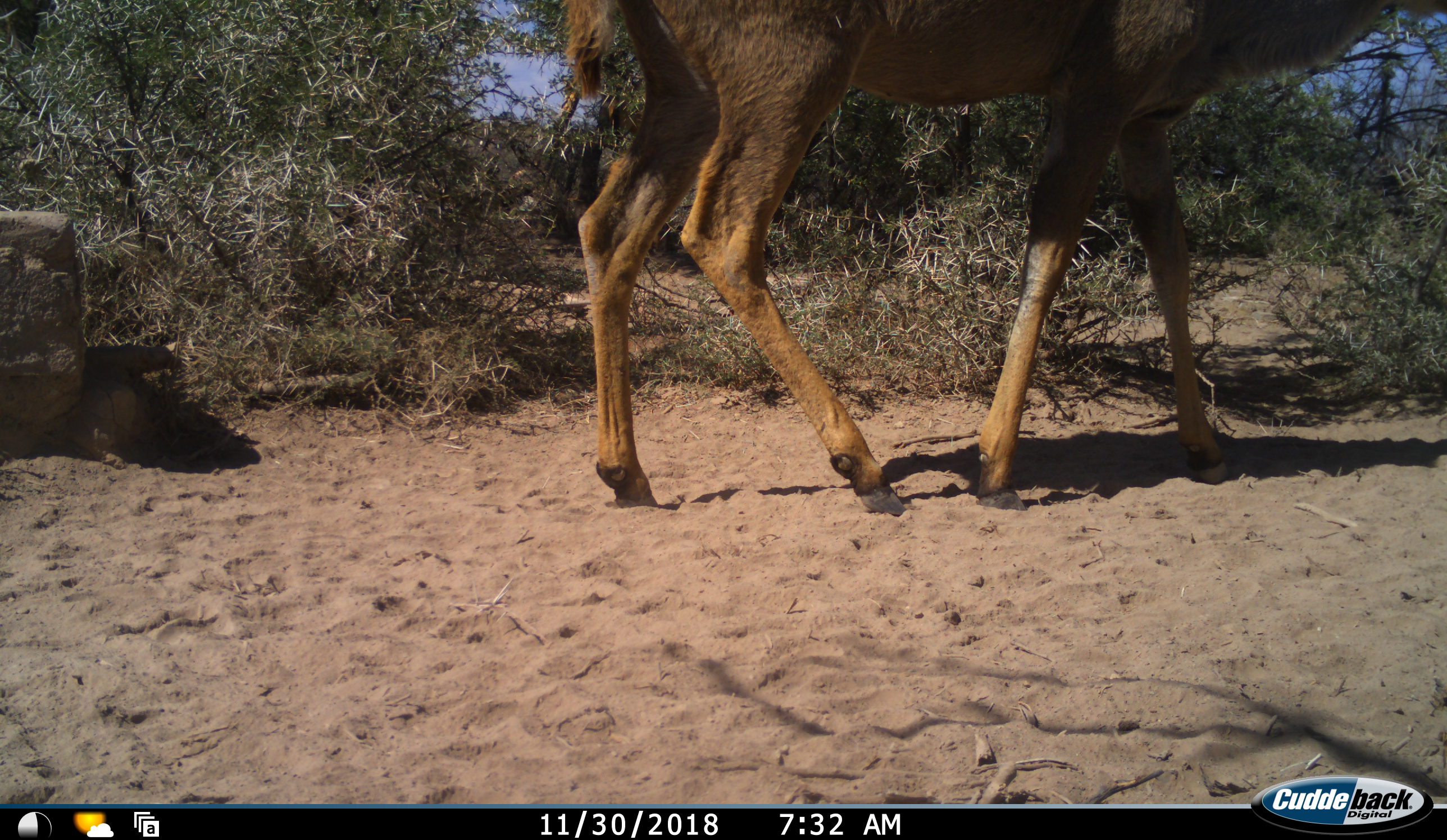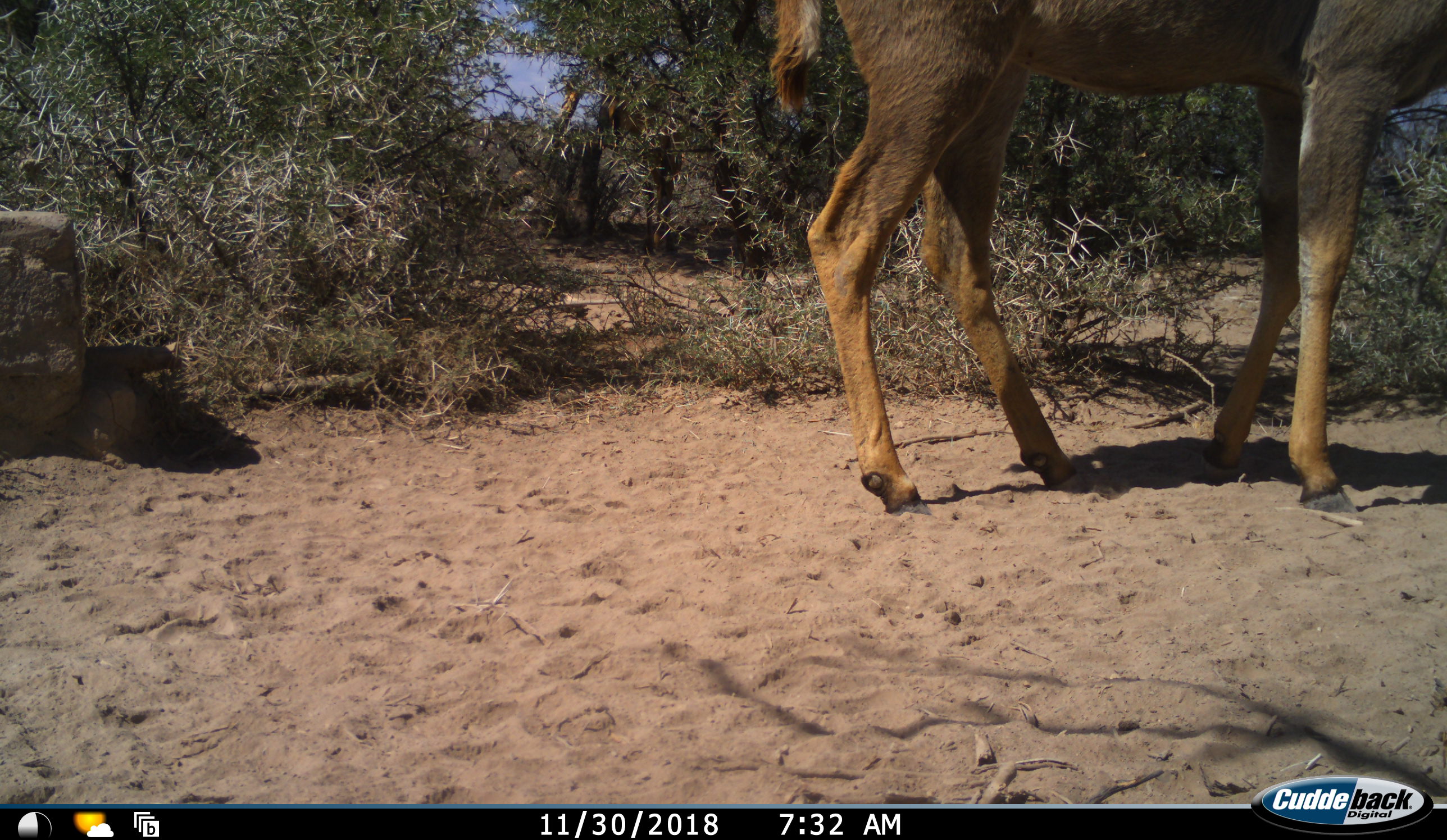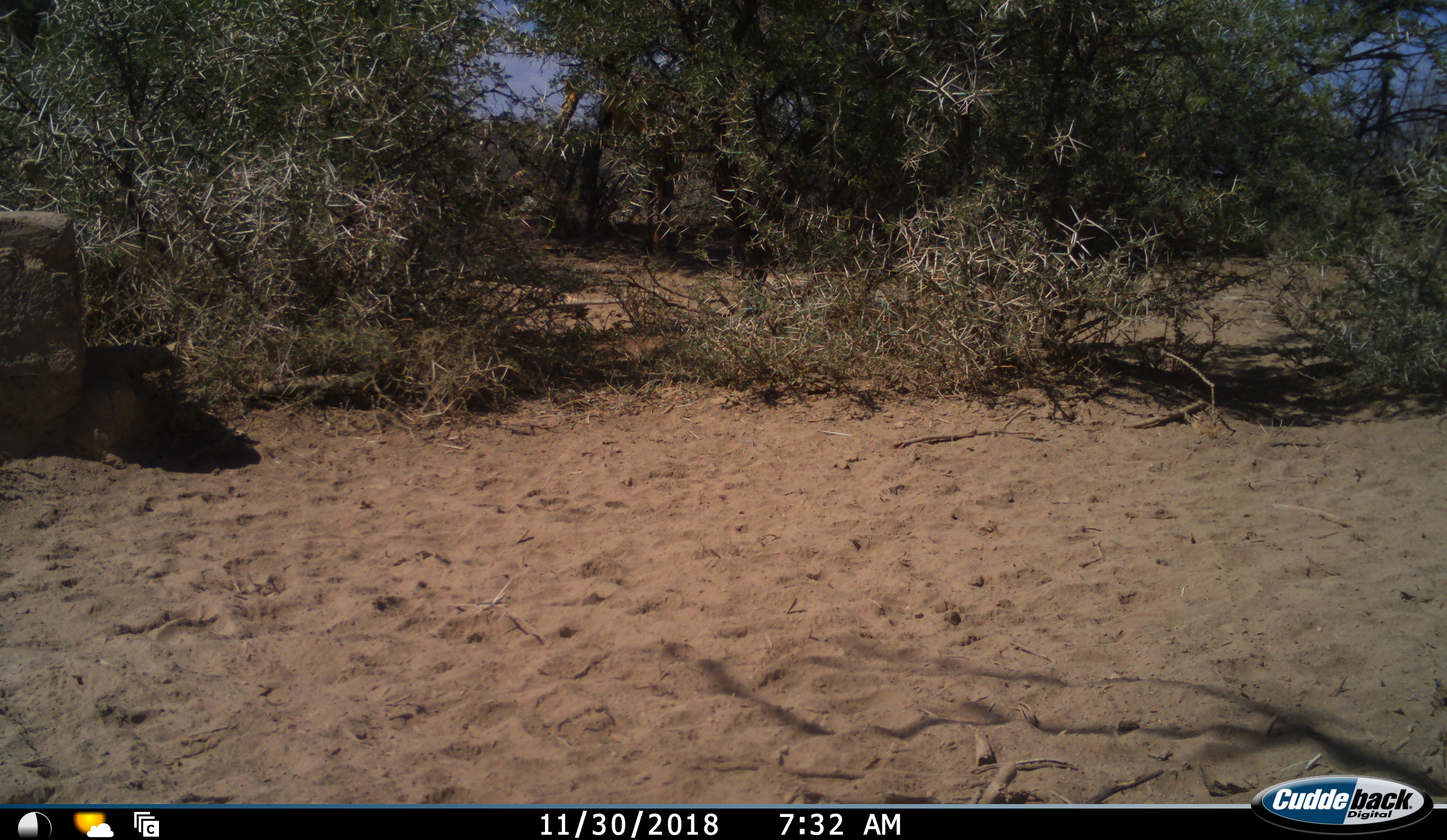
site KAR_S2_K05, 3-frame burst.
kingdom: Animalia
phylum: Chordata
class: Mammalia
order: Artiodactyla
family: Bovidae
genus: Tragelaphus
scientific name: Tragelaphus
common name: kudu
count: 1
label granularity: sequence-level